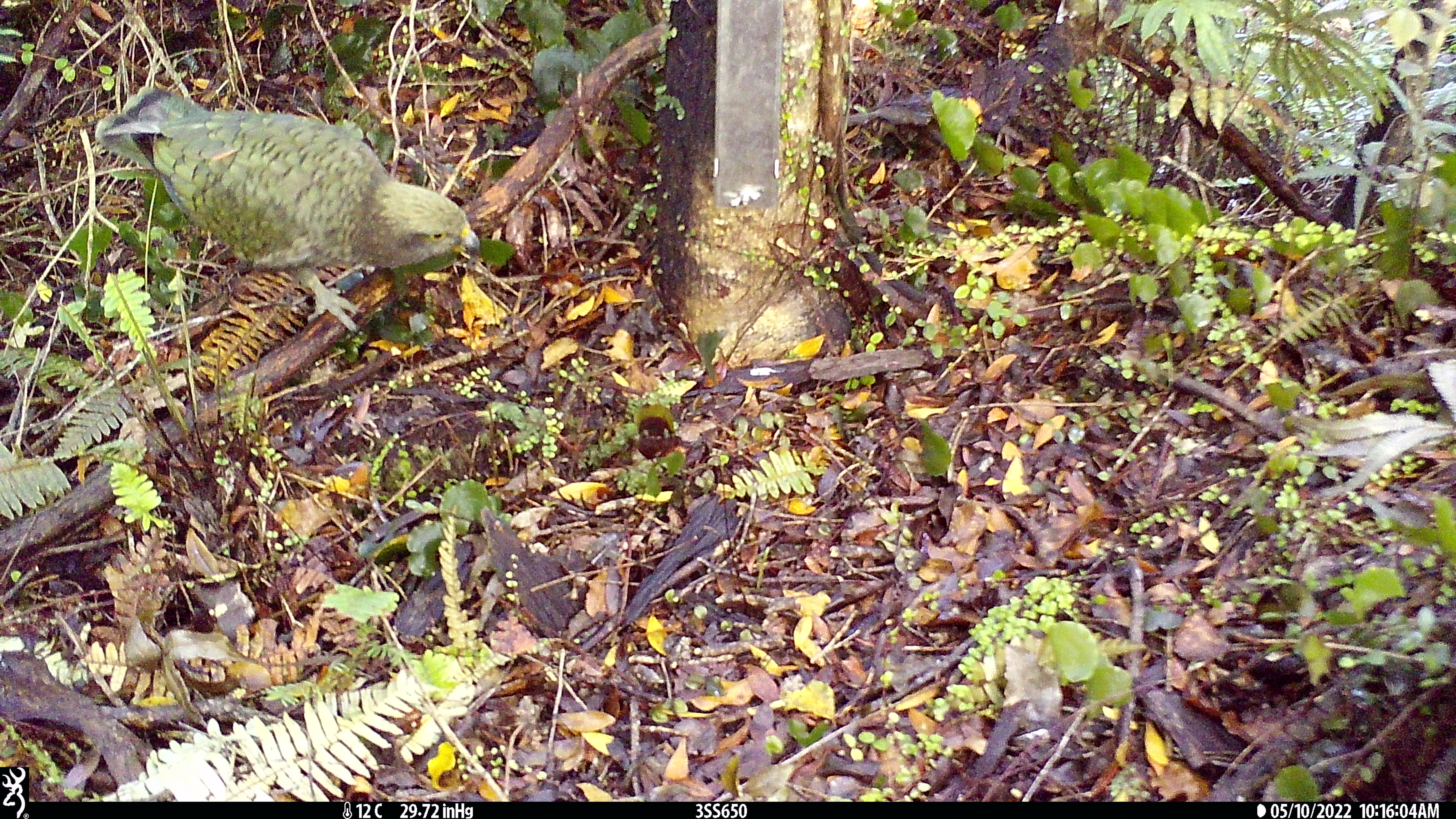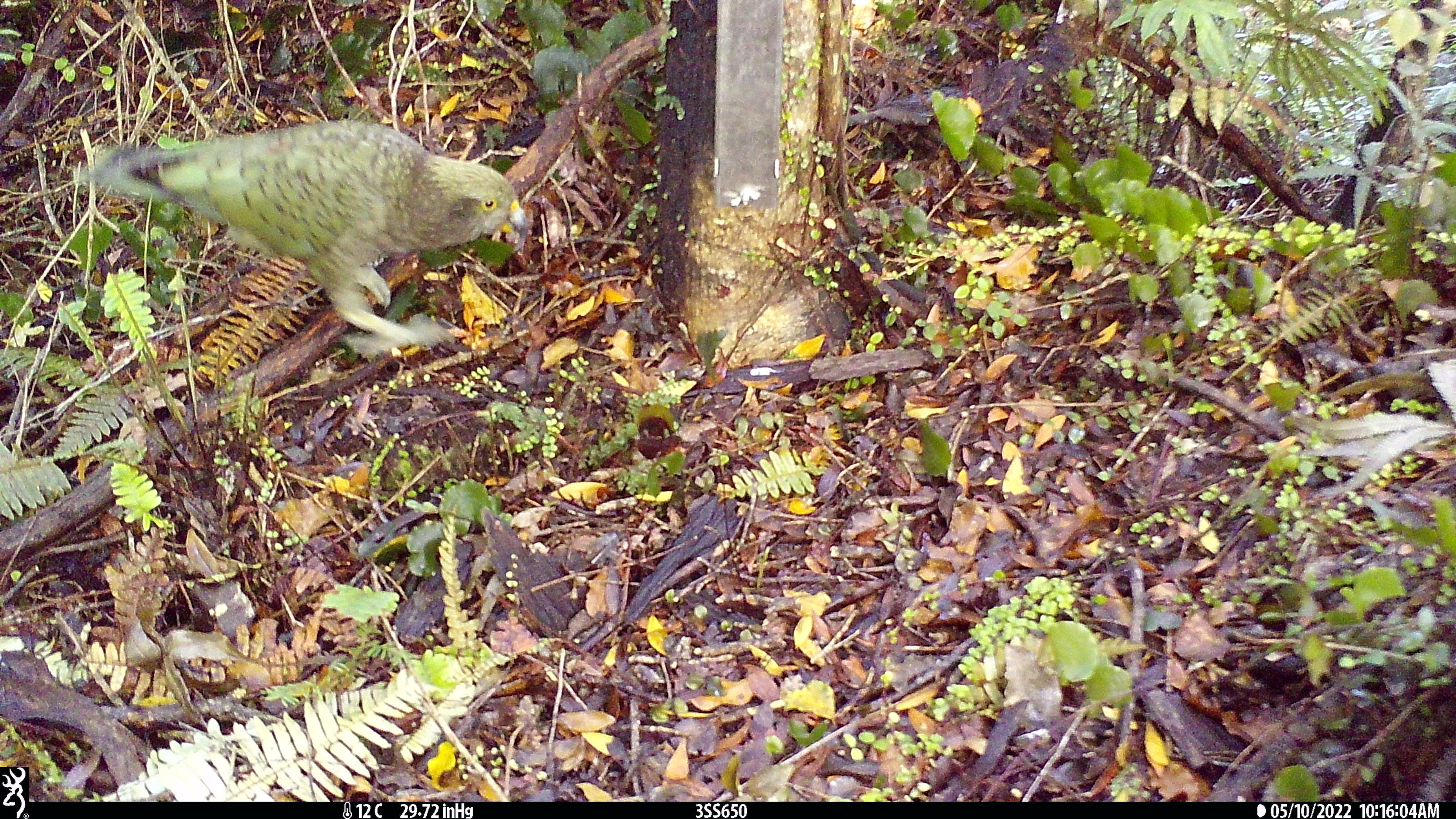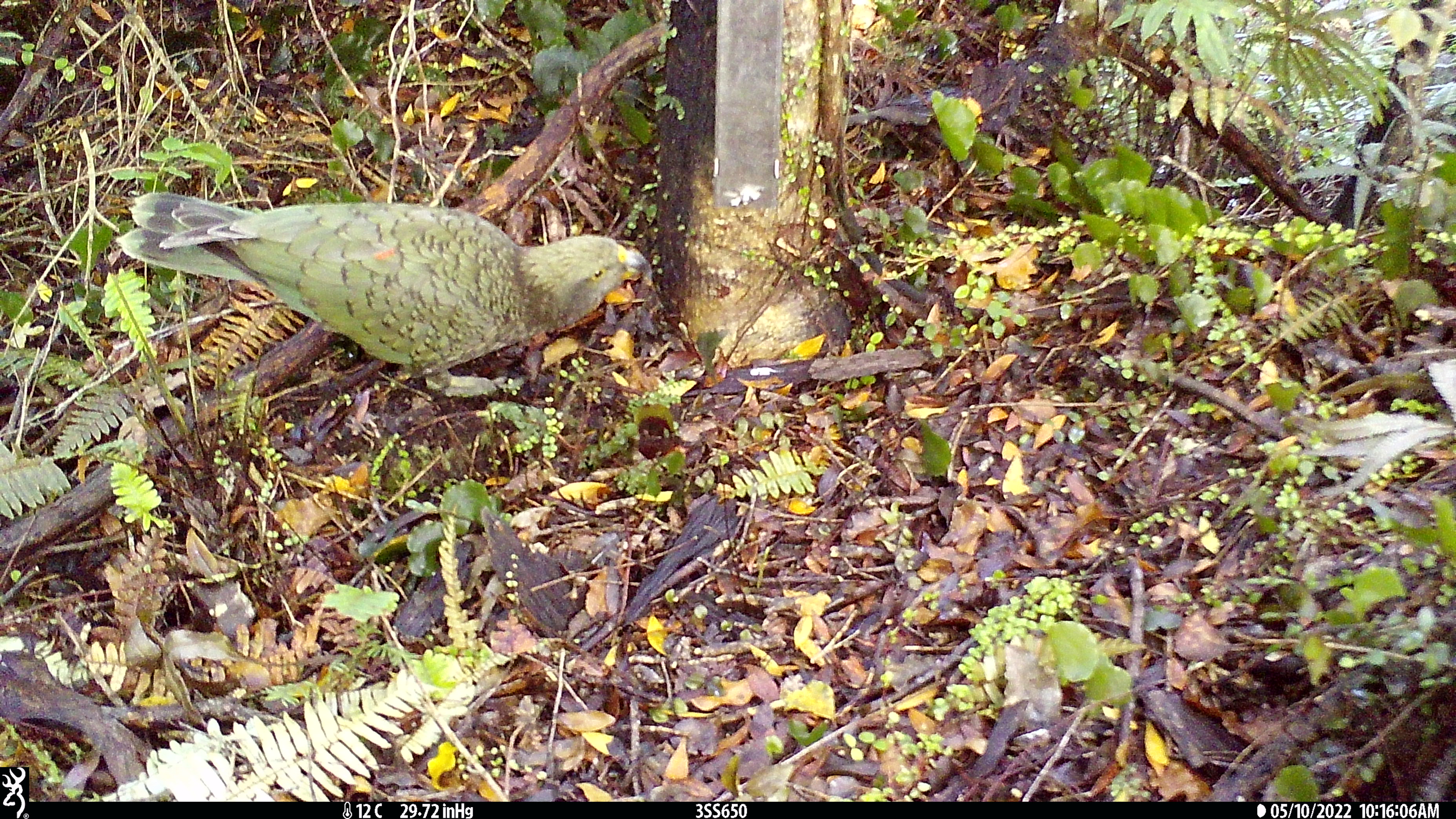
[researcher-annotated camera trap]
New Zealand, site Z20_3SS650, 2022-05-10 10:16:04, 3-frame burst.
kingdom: Animalia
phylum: Chordata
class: Aves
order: Psittaciformes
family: Strigopidae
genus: Nestor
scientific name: Nestor notabilis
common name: kea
Kea (Nestor notabilis).